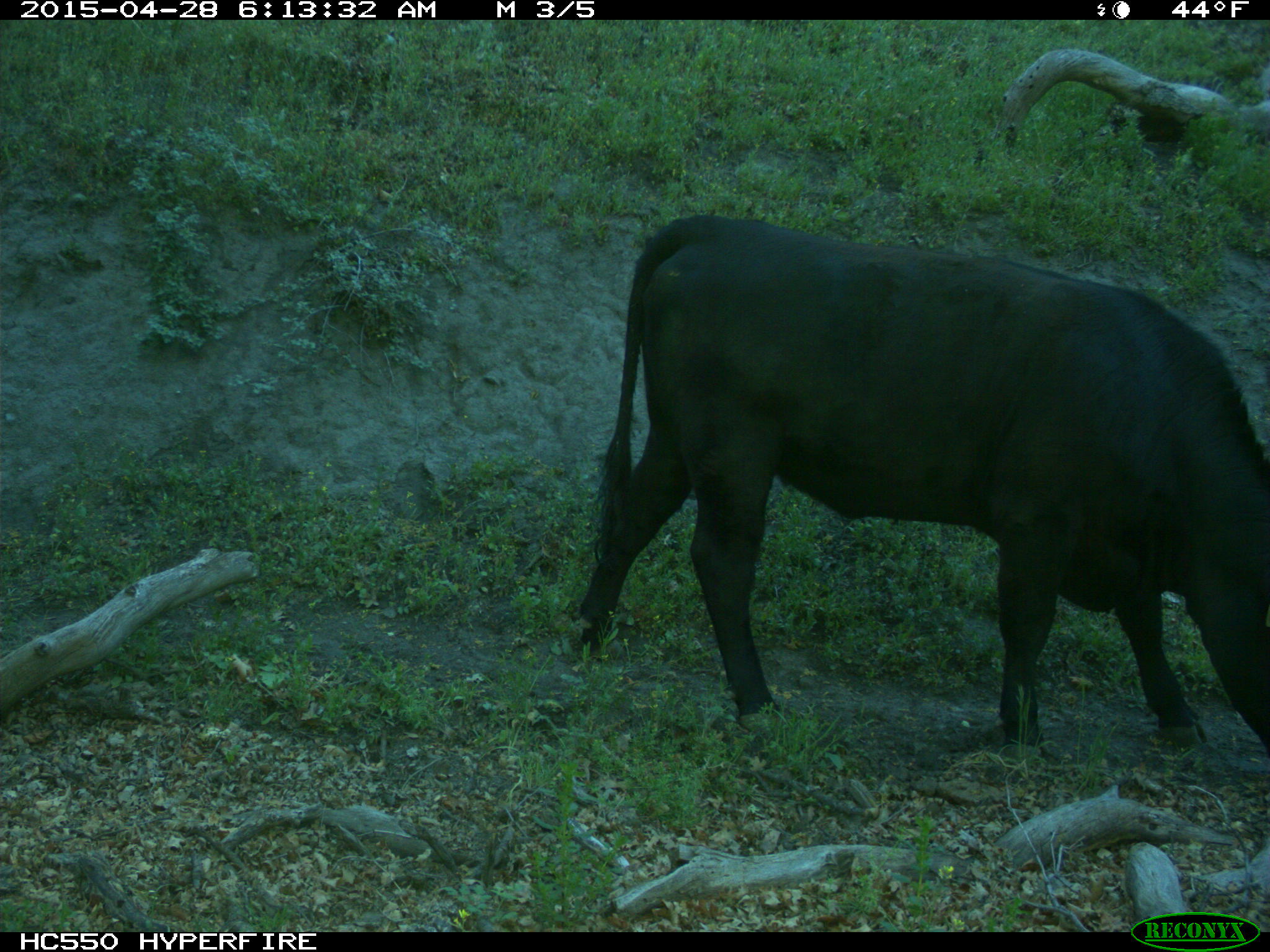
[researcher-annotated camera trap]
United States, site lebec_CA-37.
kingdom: Animalia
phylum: Chordata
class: Mammalia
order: Artiodactyla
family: Bovidae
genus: Bos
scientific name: Bos taurus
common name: domestic cow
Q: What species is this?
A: Bos taurus (domestic cow).